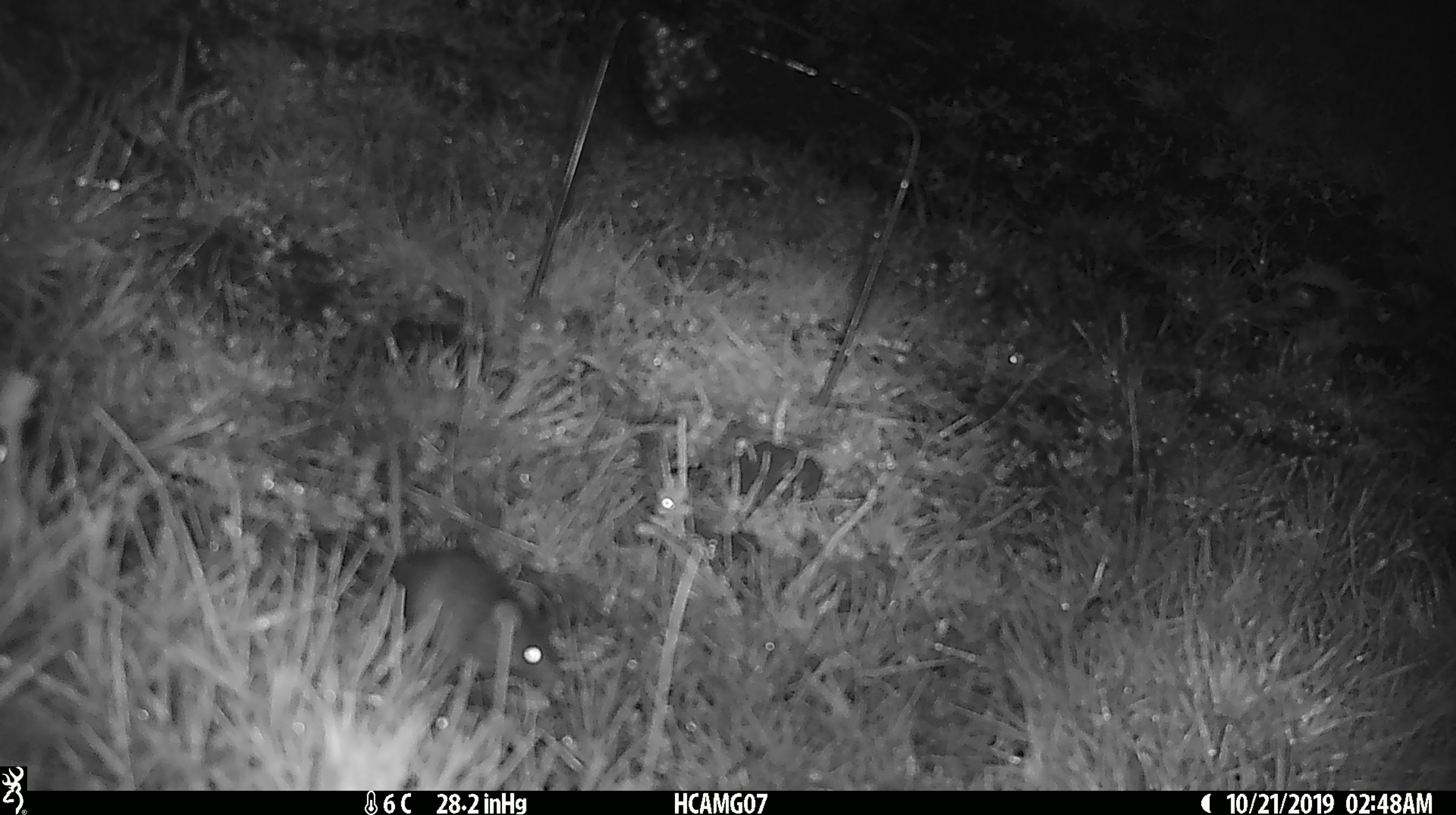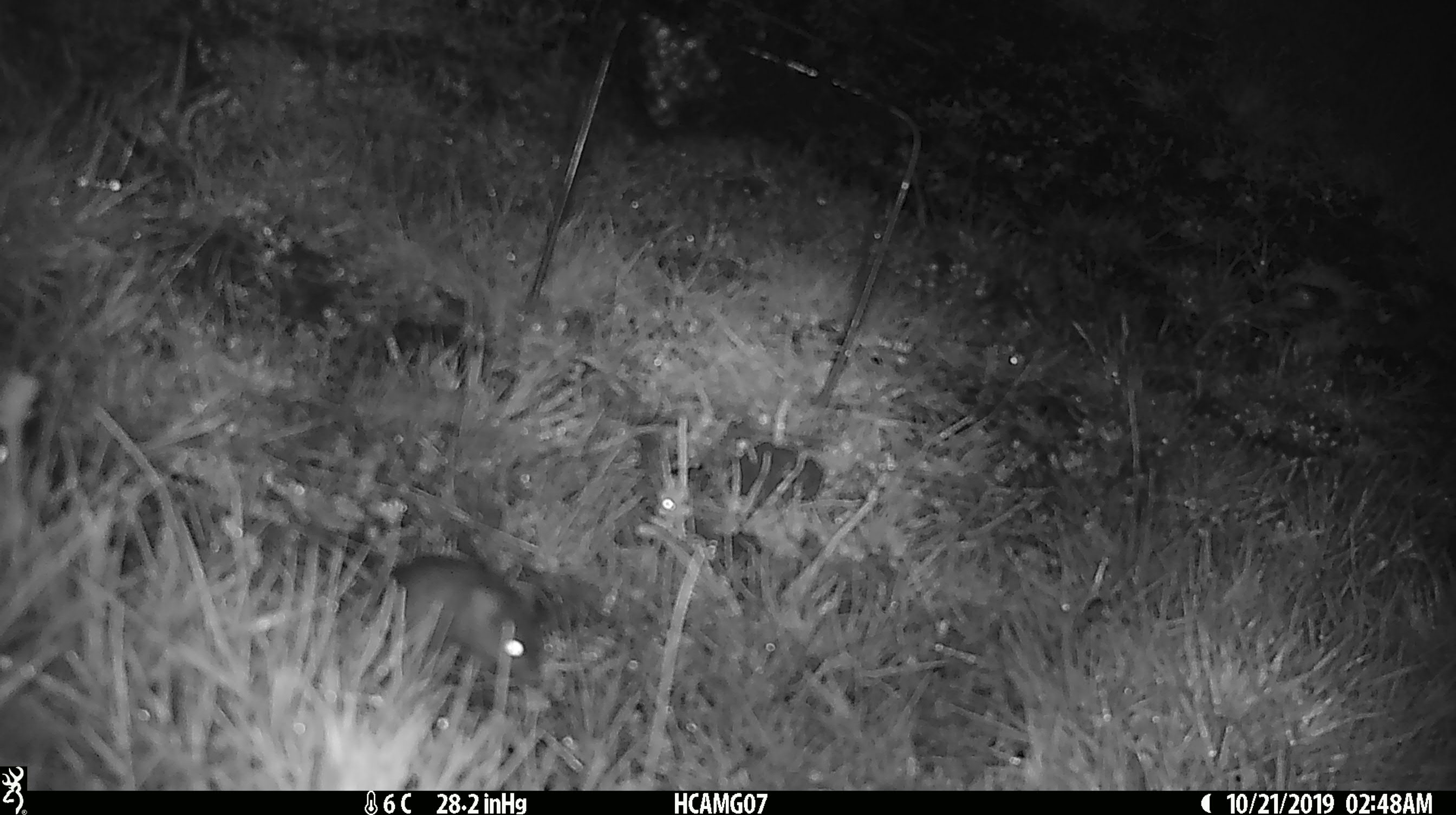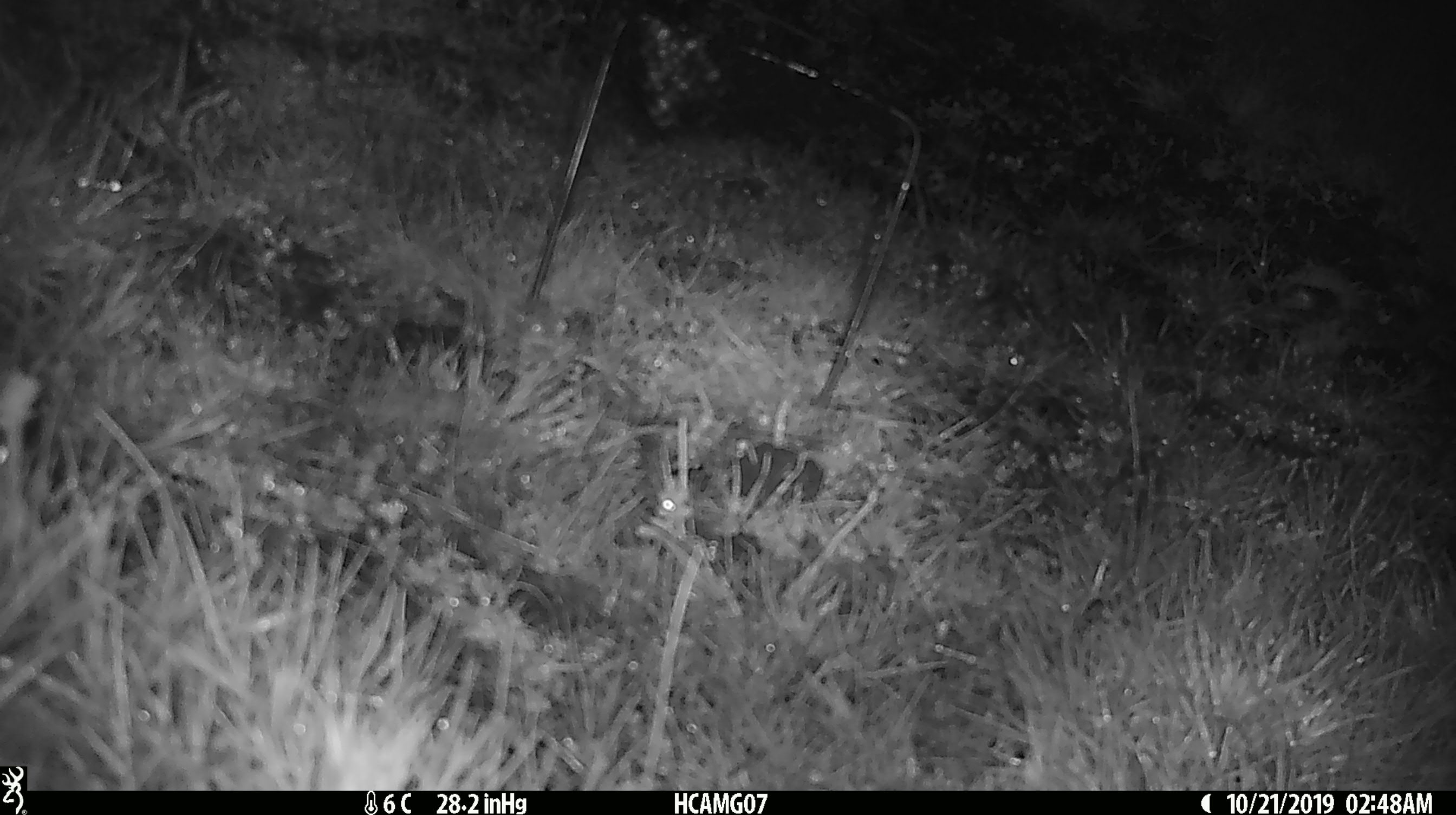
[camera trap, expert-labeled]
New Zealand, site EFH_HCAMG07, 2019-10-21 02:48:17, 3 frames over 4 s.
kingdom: Animalia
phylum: Chordata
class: Mammalia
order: Rodentia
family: Muridae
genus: Mus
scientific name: Mus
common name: mouse